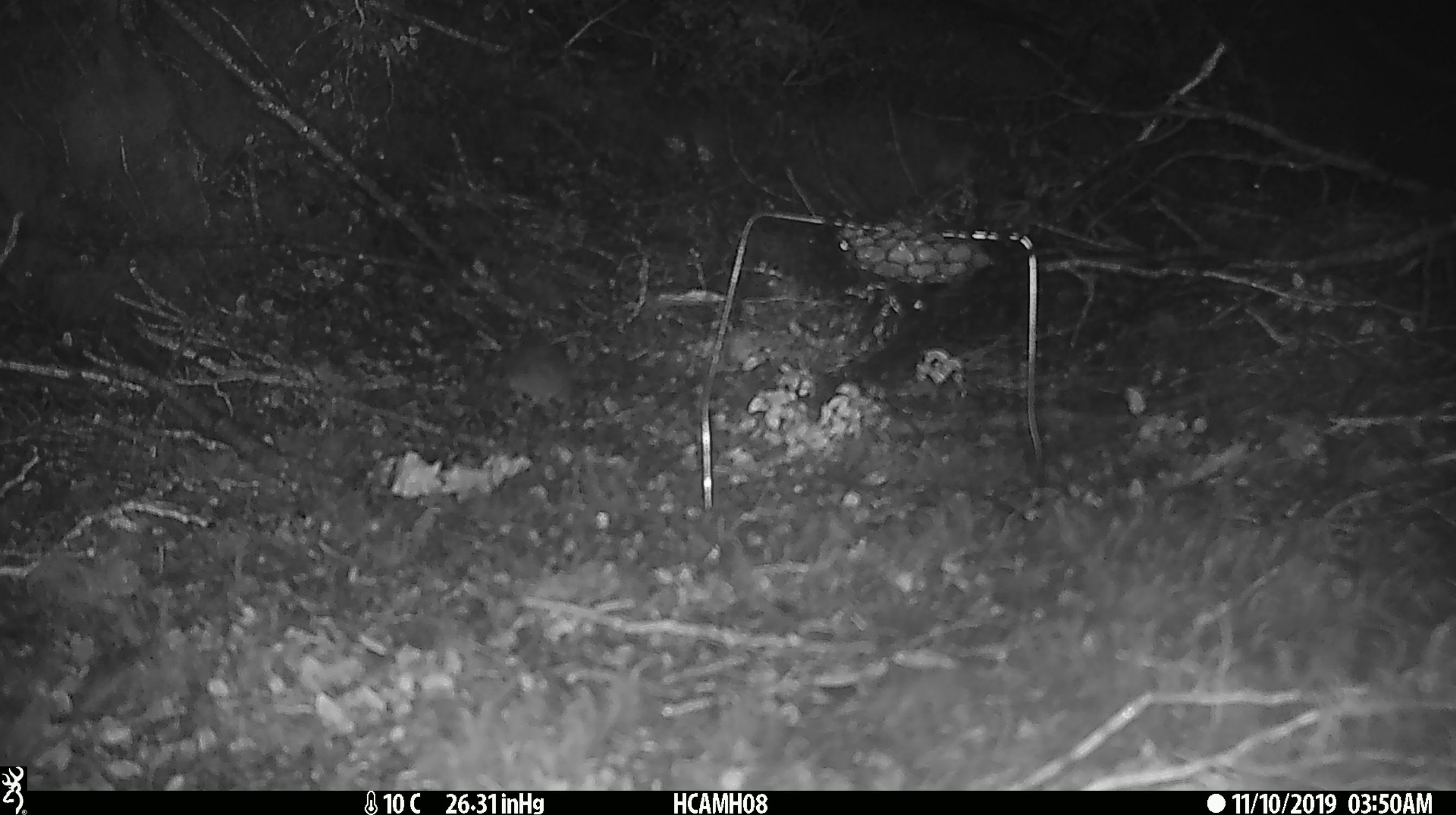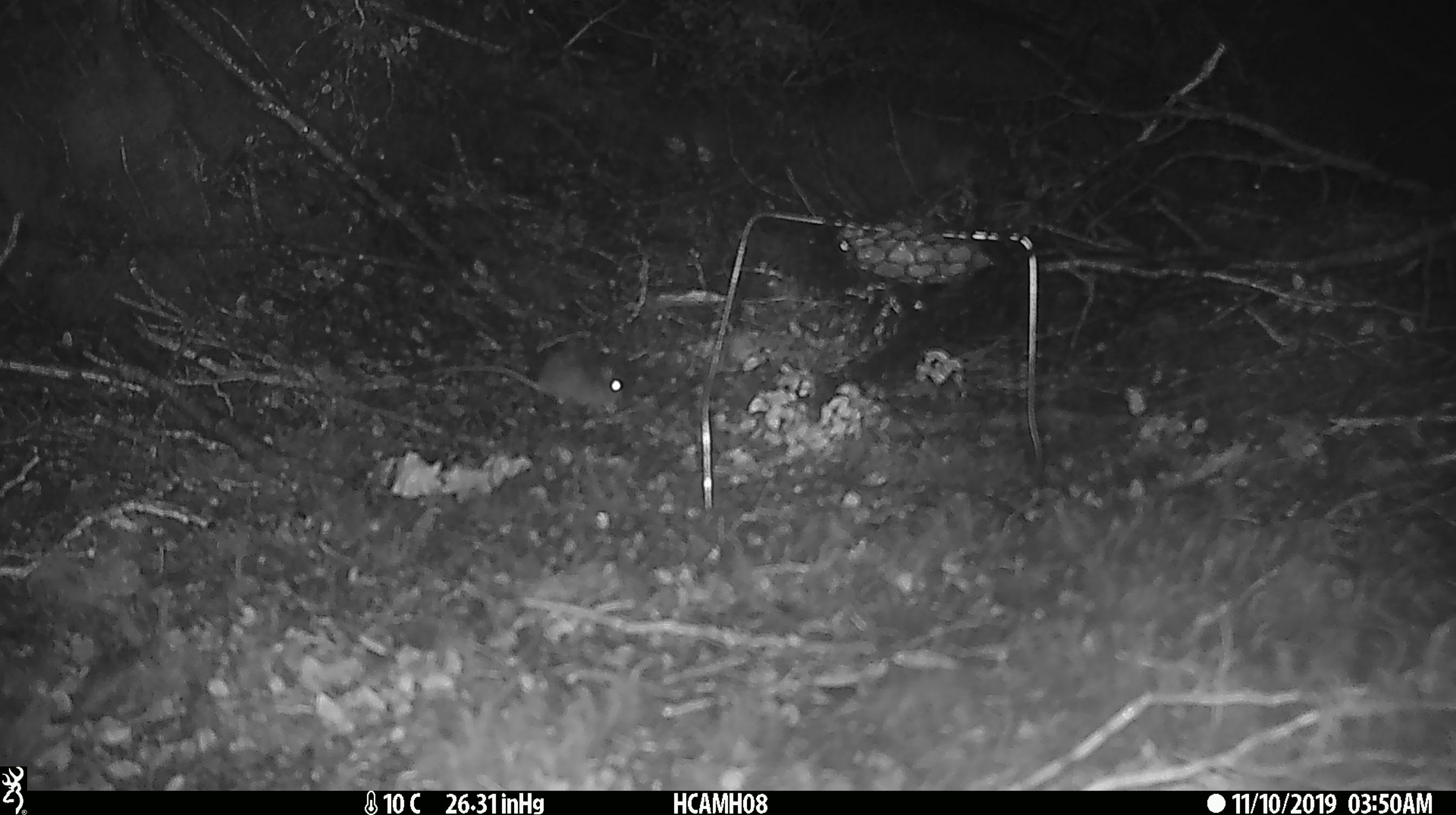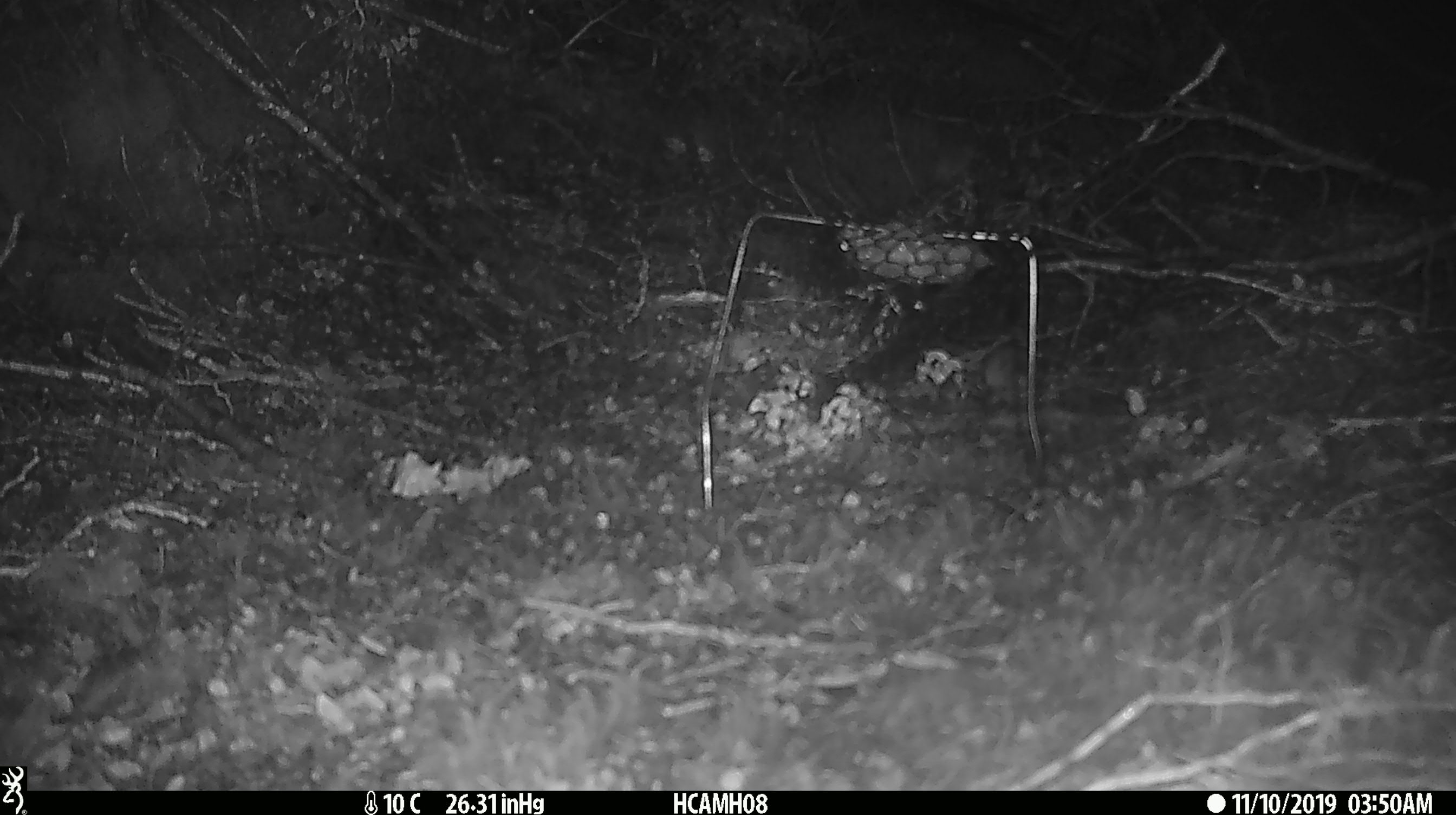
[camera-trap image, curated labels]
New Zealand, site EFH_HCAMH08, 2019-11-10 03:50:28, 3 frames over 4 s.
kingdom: Animalia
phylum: Chordata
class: Mammalia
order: Rodentia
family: Muridae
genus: Mus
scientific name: Mus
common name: mouse